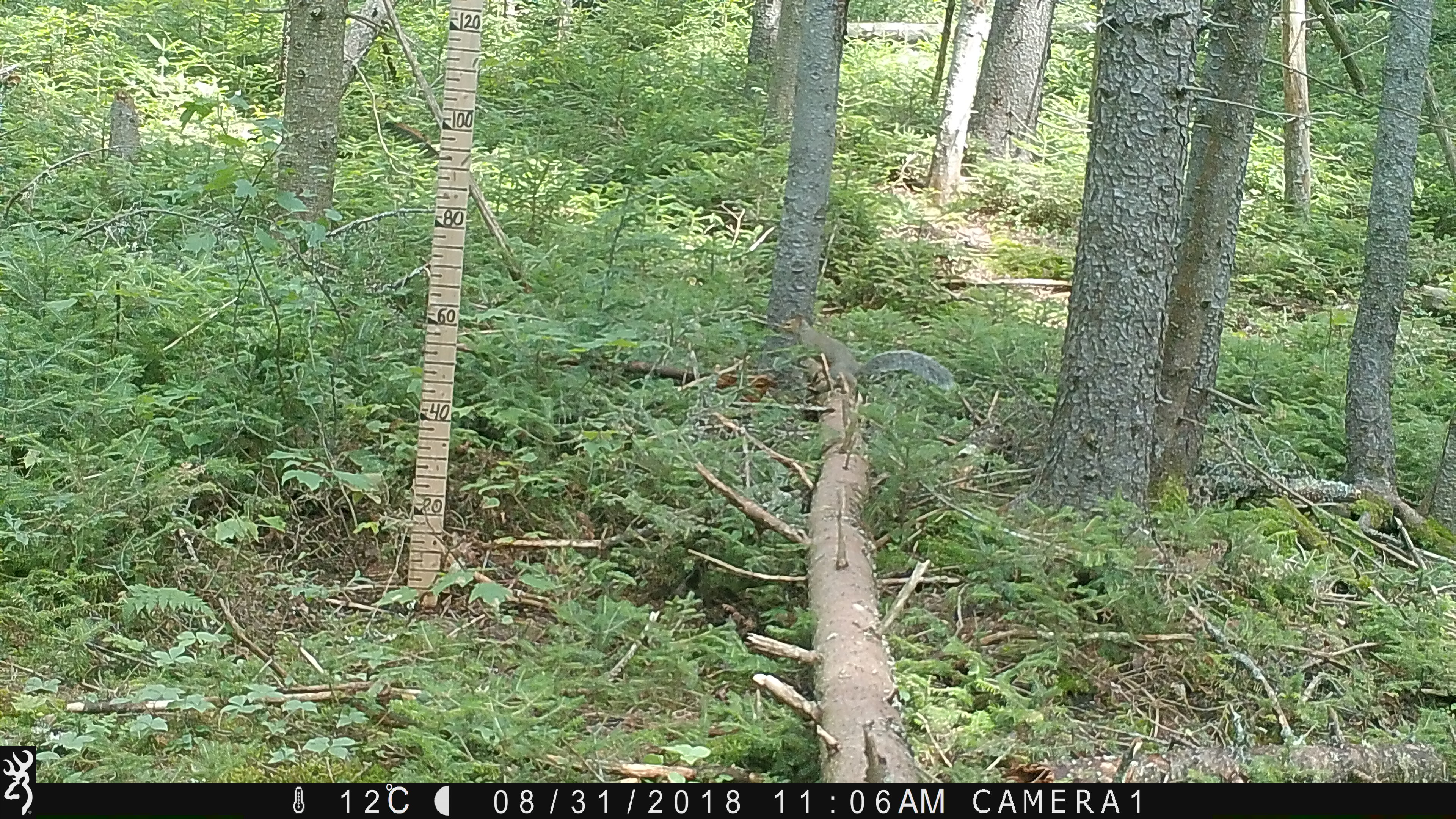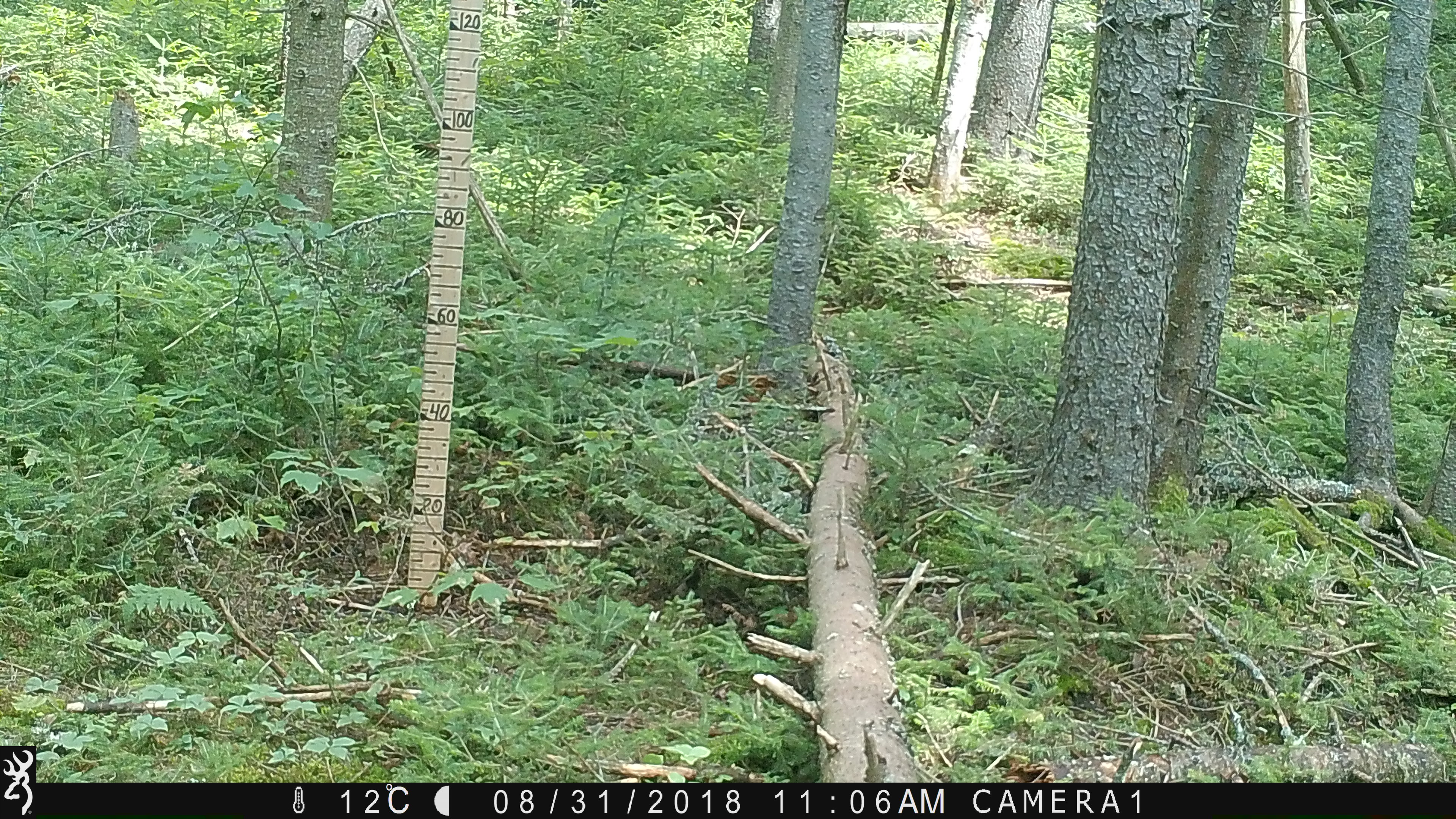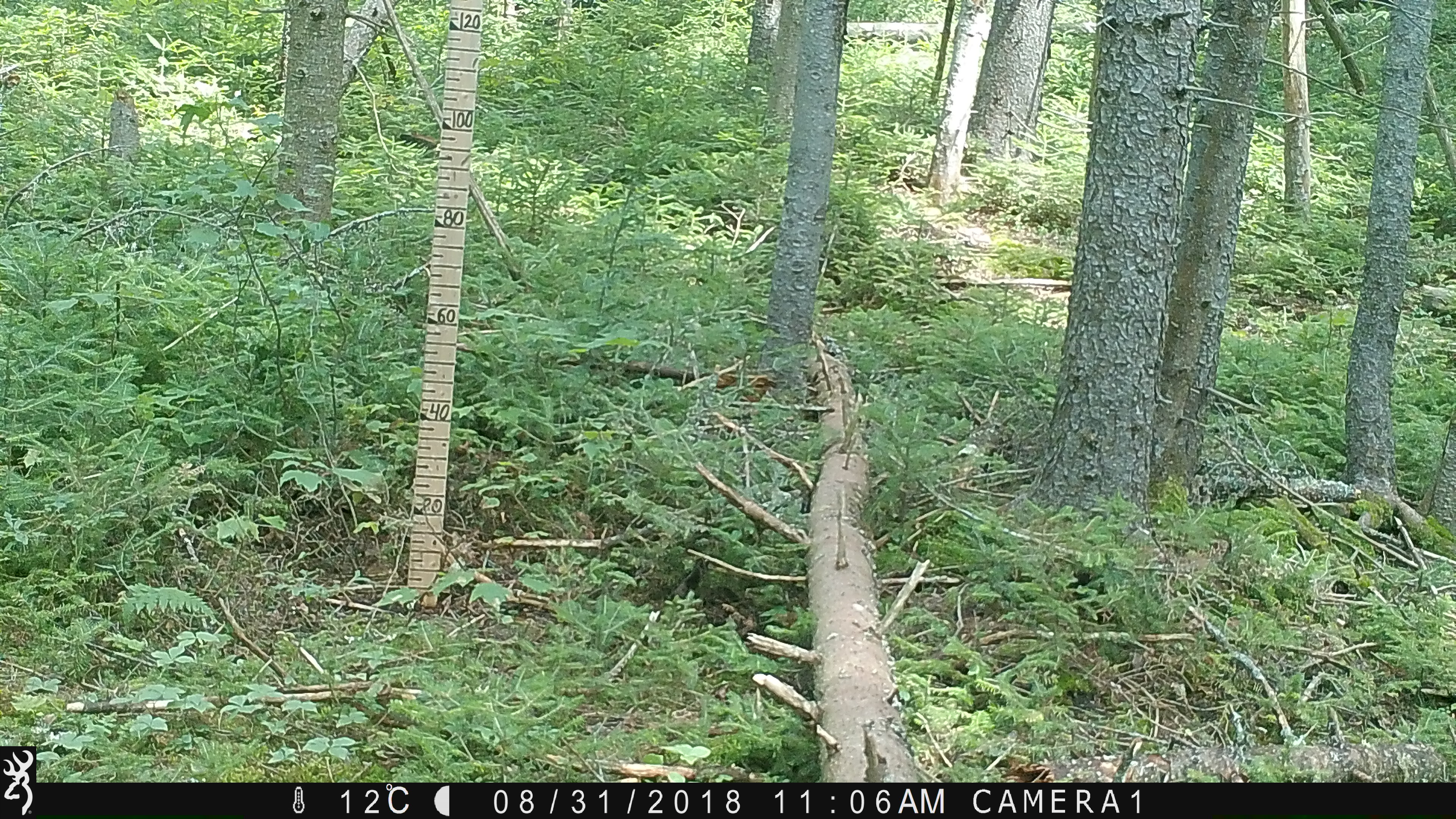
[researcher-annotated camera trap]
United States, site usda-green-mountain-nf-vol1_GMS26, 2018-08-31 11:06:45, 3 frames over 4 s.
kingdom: Animalia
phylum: Chordata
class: Mammalia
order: Rodentia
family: Sciuridae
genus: Sciurus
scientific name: Sciurus carolinensis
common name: gray squirrel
Gray squirrel (Sciurus carolinensis).